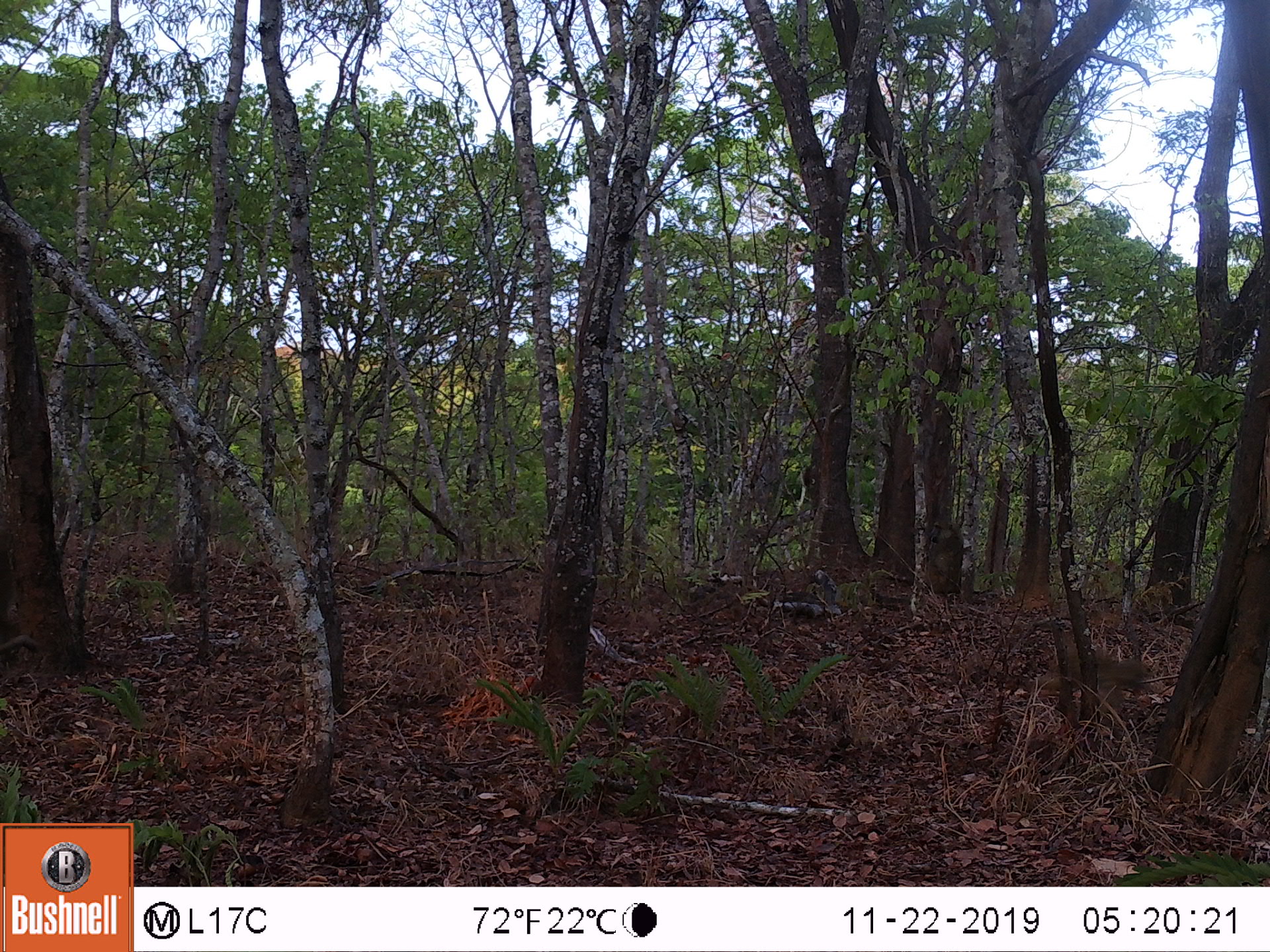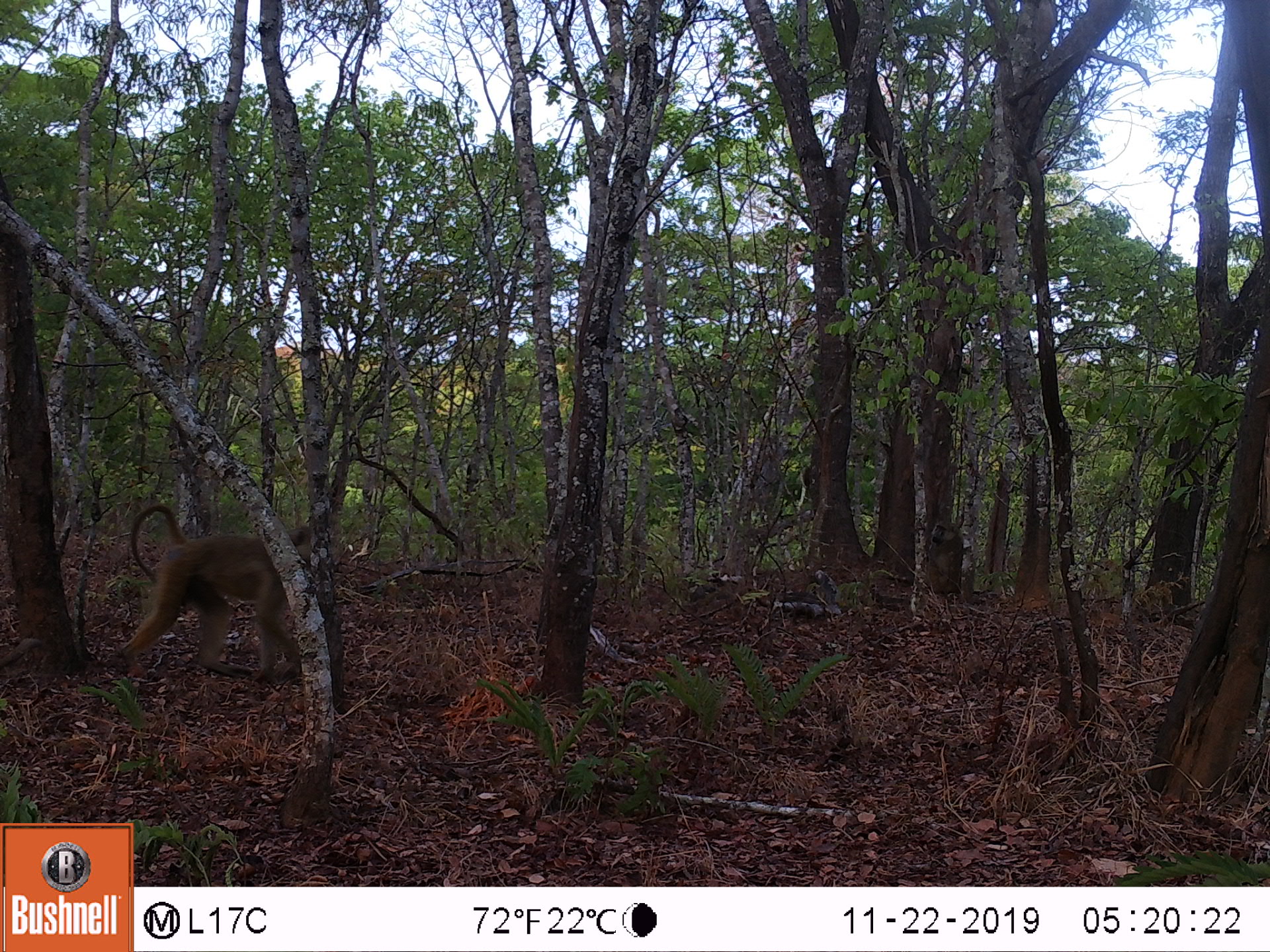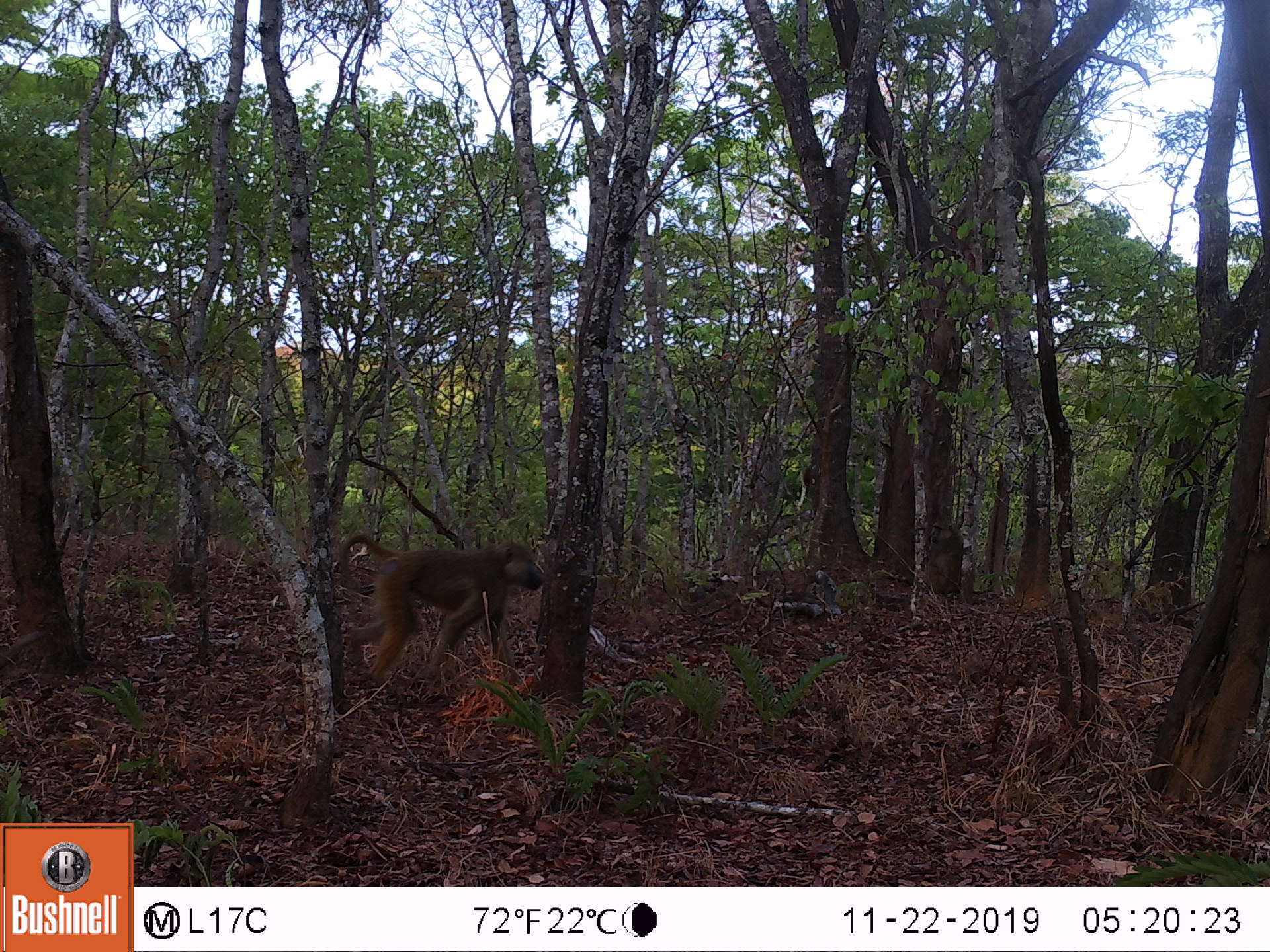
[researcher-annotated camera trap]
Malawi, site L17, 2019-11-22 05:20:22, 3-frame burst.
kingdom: Animalia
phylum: Chordata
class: Mammalia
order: Primates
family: Cercopithecidae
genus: Papio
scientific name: Papio cynocephalus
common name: yellow baboon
Yellow baboon (Papio cynocephalus), count 1.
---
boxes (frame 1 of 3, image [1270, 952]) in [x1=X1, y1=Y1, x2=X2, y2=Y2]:
yellow baboon: [x1=1076, y1=638, x2=1167, y2=725]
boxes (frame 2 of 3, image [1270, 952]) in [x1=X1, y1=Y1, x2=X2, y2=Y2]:
yellow baboon: [x1=130, y1=510, x2=339, y2=677]; [x1=924, y1=520, x2=961, y2=596]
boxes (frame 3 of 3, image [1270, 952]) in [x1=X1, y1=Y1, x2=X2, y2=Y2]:
yellow baboon: [x1=334, y1=525, x2=546, y2=673]; [x1=921, y1=510, x2=968, y2=607]